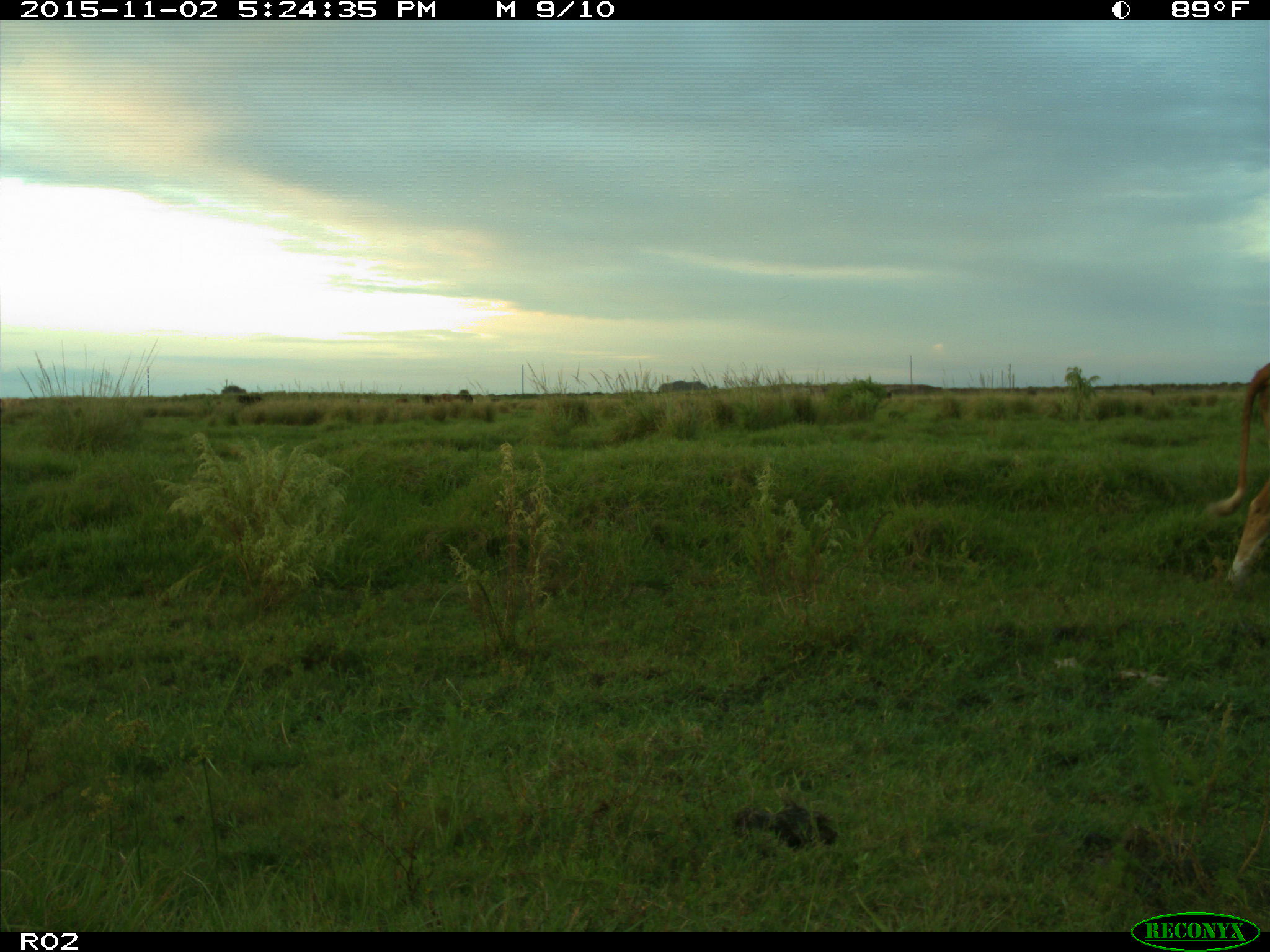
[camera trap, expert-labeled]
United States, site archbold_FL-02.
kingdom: Animalia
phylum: Chordata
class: Mammalia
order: Artiodactyla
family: Bovidae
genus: Bos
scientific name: Bos taurus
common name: domestic cow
Bos taurus (domestic cow).